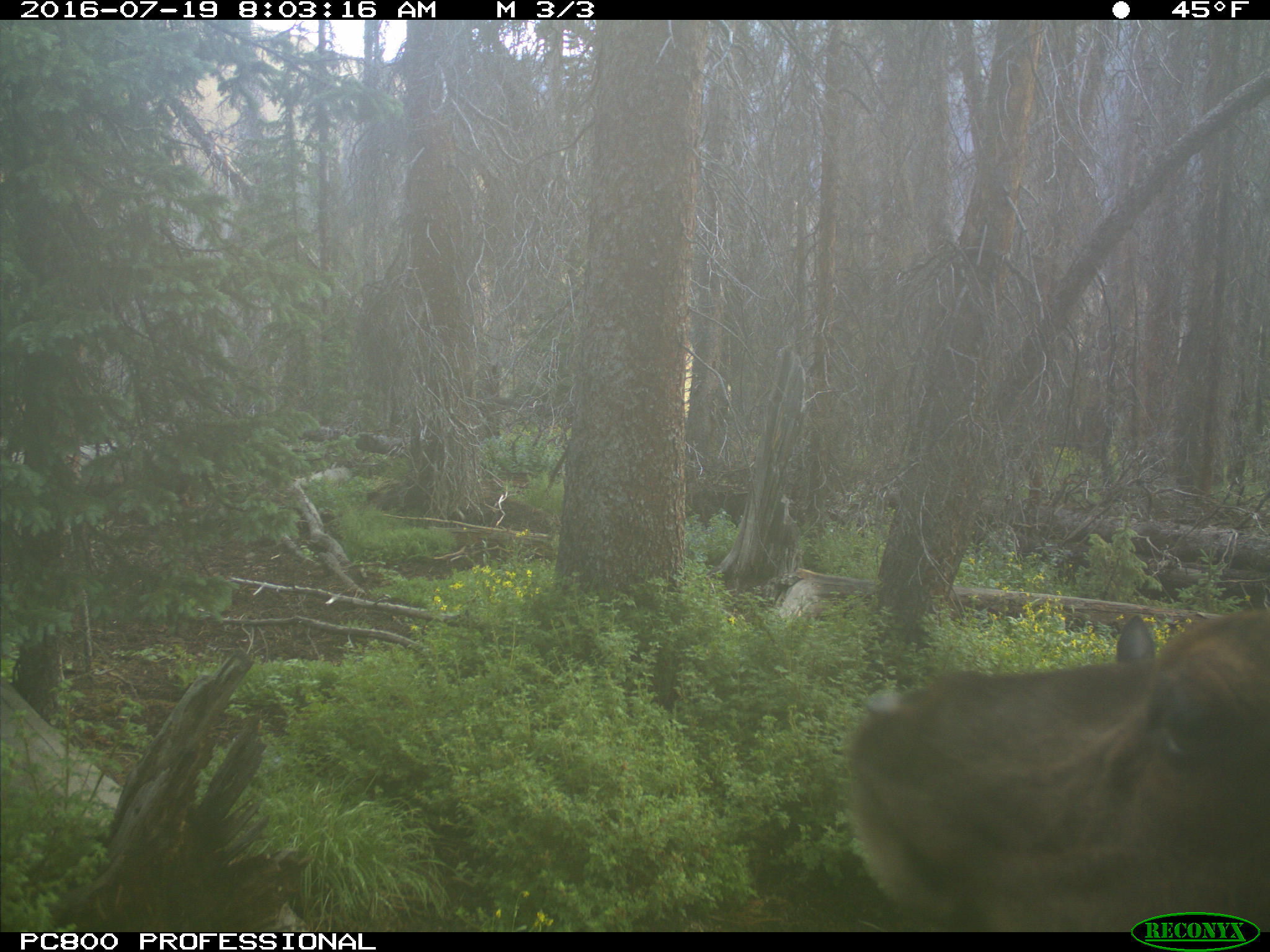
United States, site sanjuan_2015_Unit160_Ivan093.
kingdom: Animalia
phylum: Chordata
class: Mammalia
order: Artiodactyla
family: Cervidae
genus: Cervus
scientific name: Cervus elaphus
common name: red deer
Cervus elaphus (red deer).